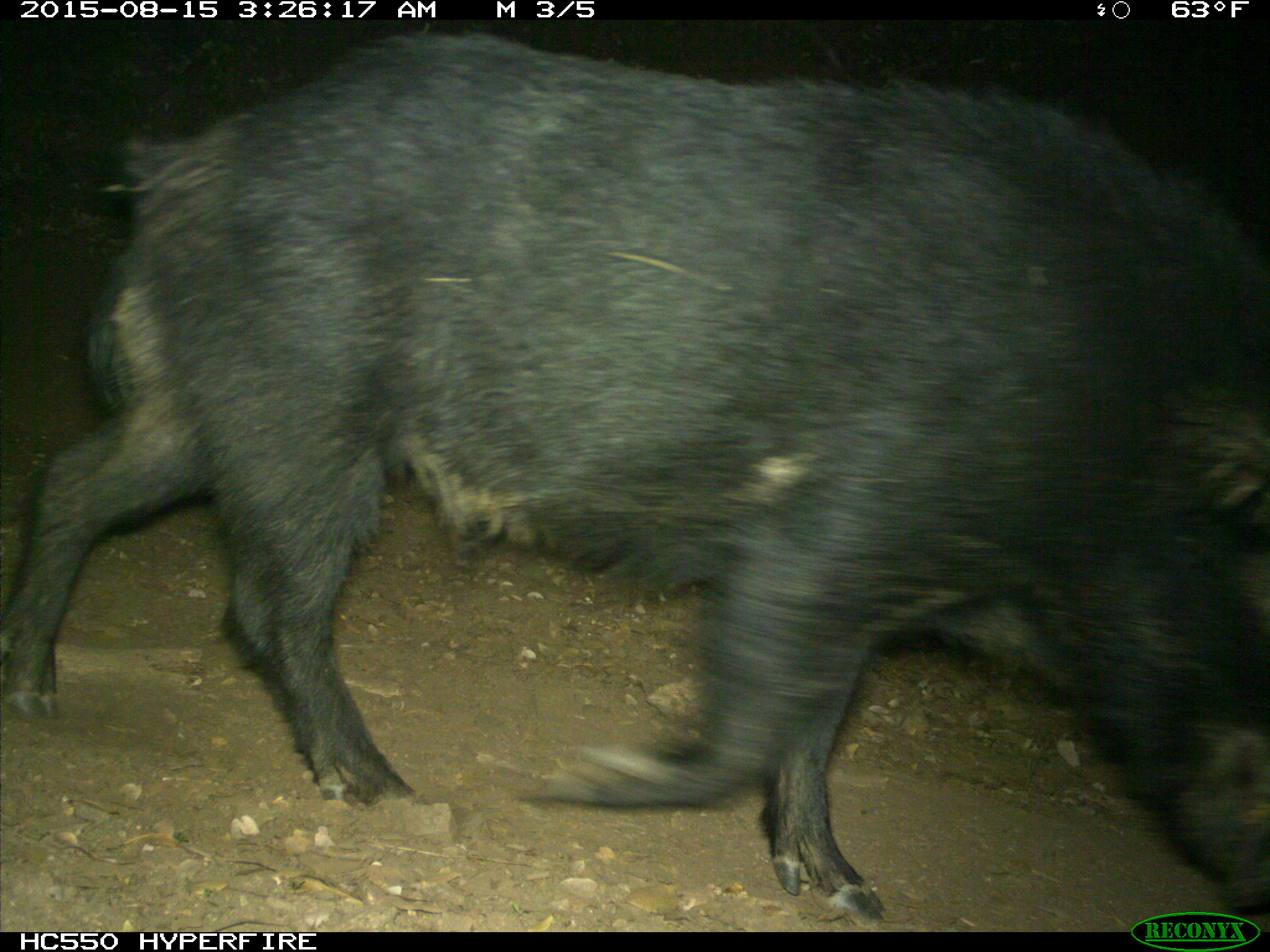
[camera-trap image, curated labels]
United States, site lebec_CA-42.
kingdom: Animalia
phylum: Chordata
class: Mammalia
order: Artiodactyla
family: Suidae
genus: Sus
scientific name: Sus scrofa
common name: wild boar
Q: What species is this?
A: Sus scrofa (wild boar).